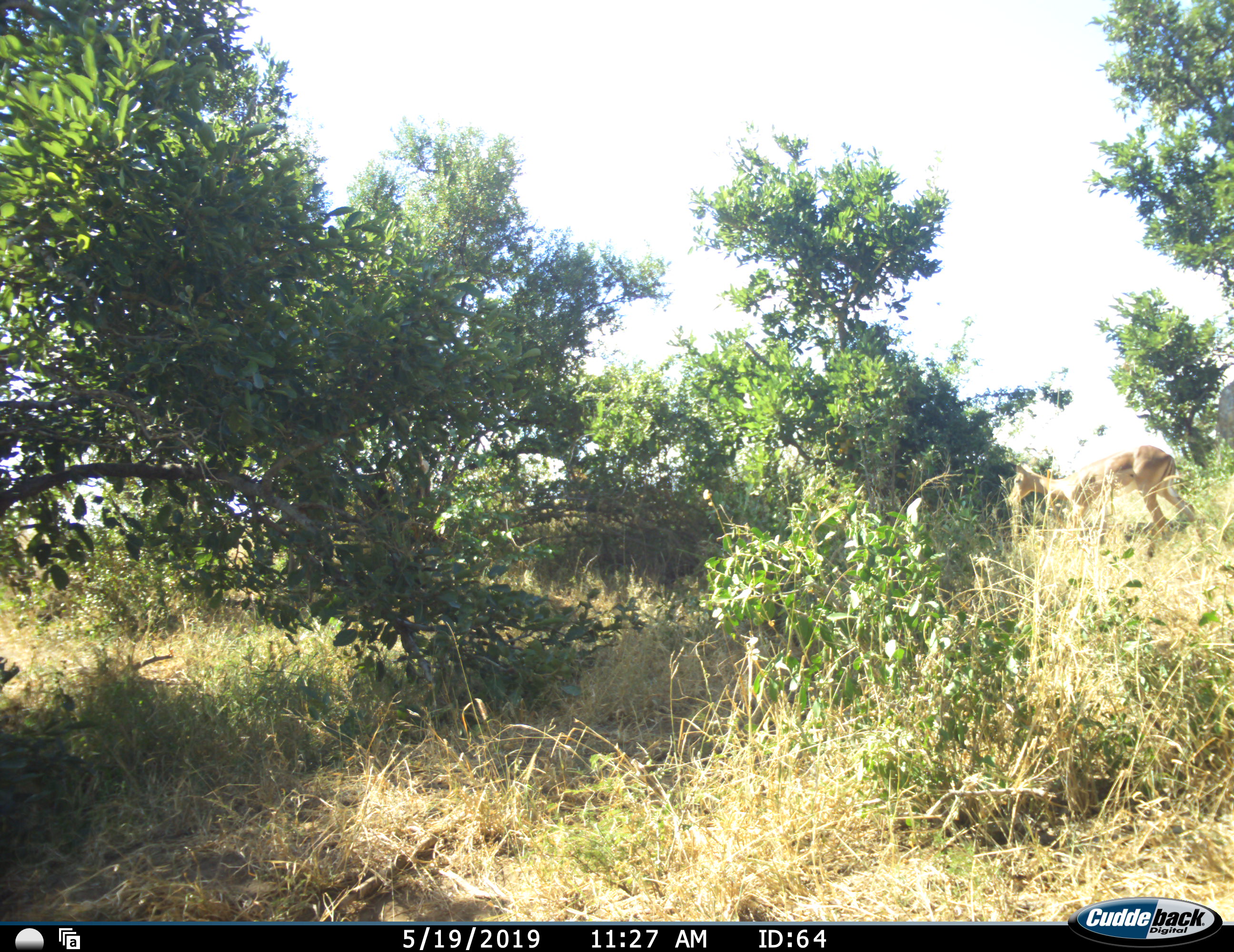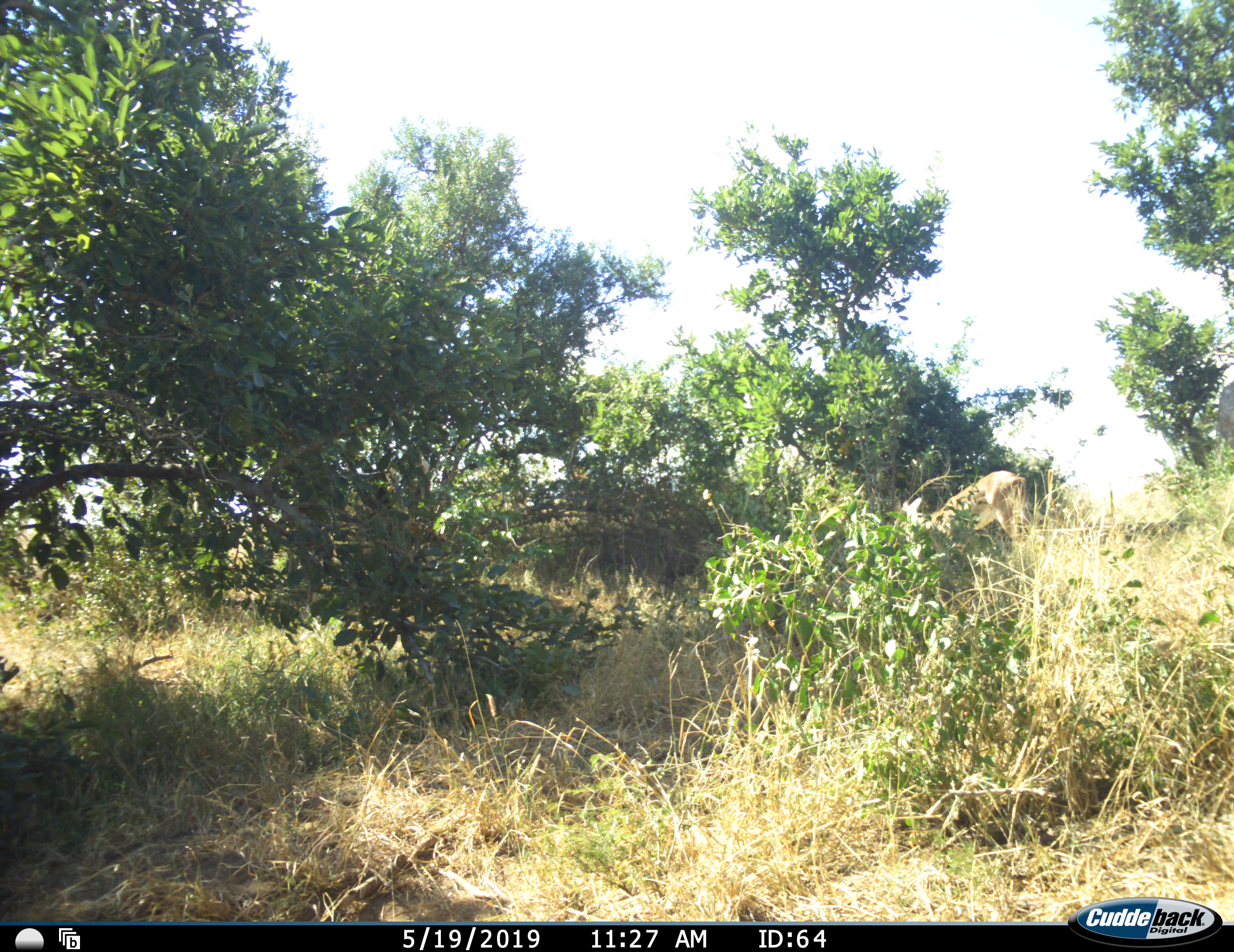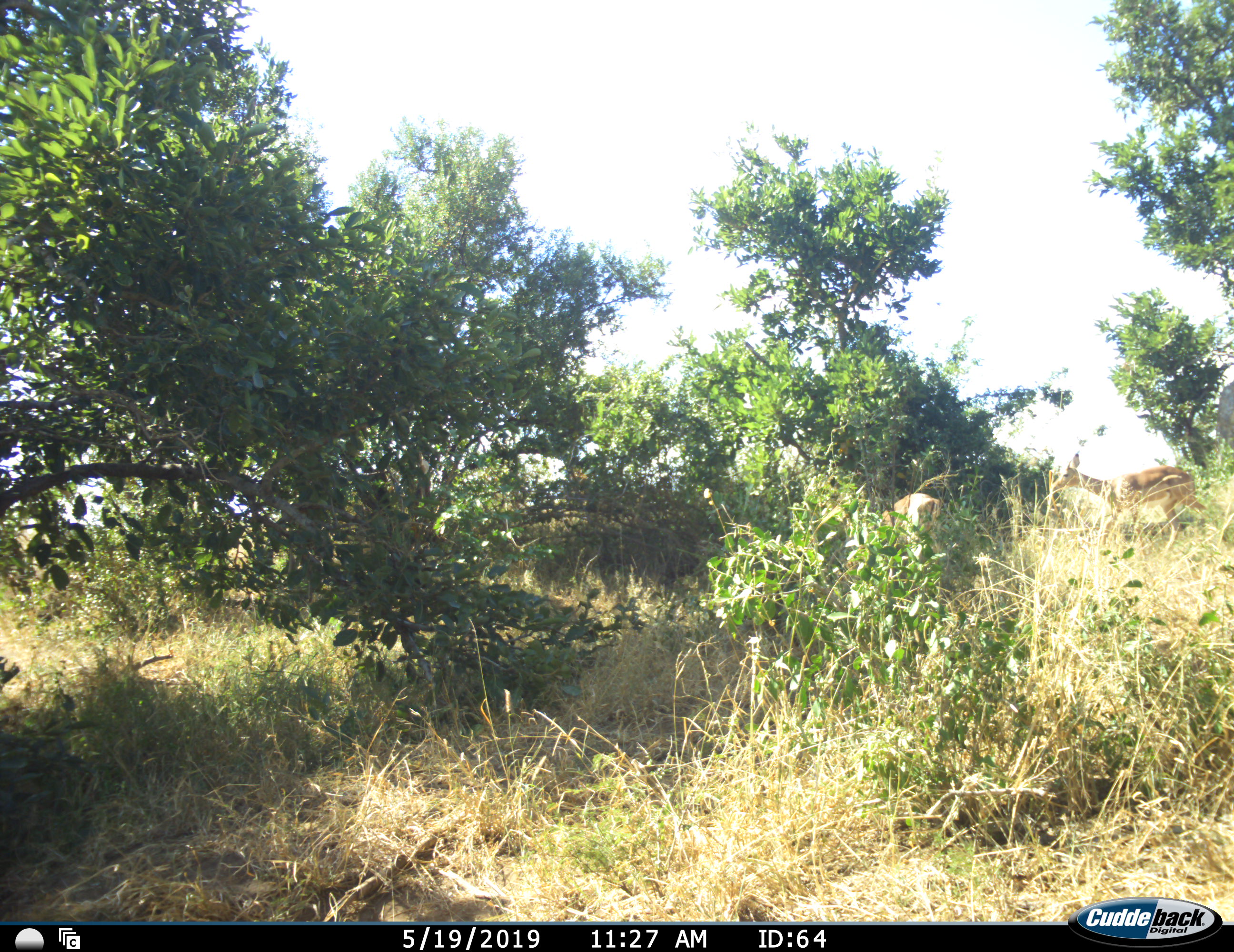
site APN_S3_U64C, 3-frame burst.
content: unidentified animal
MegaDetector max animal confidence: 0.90